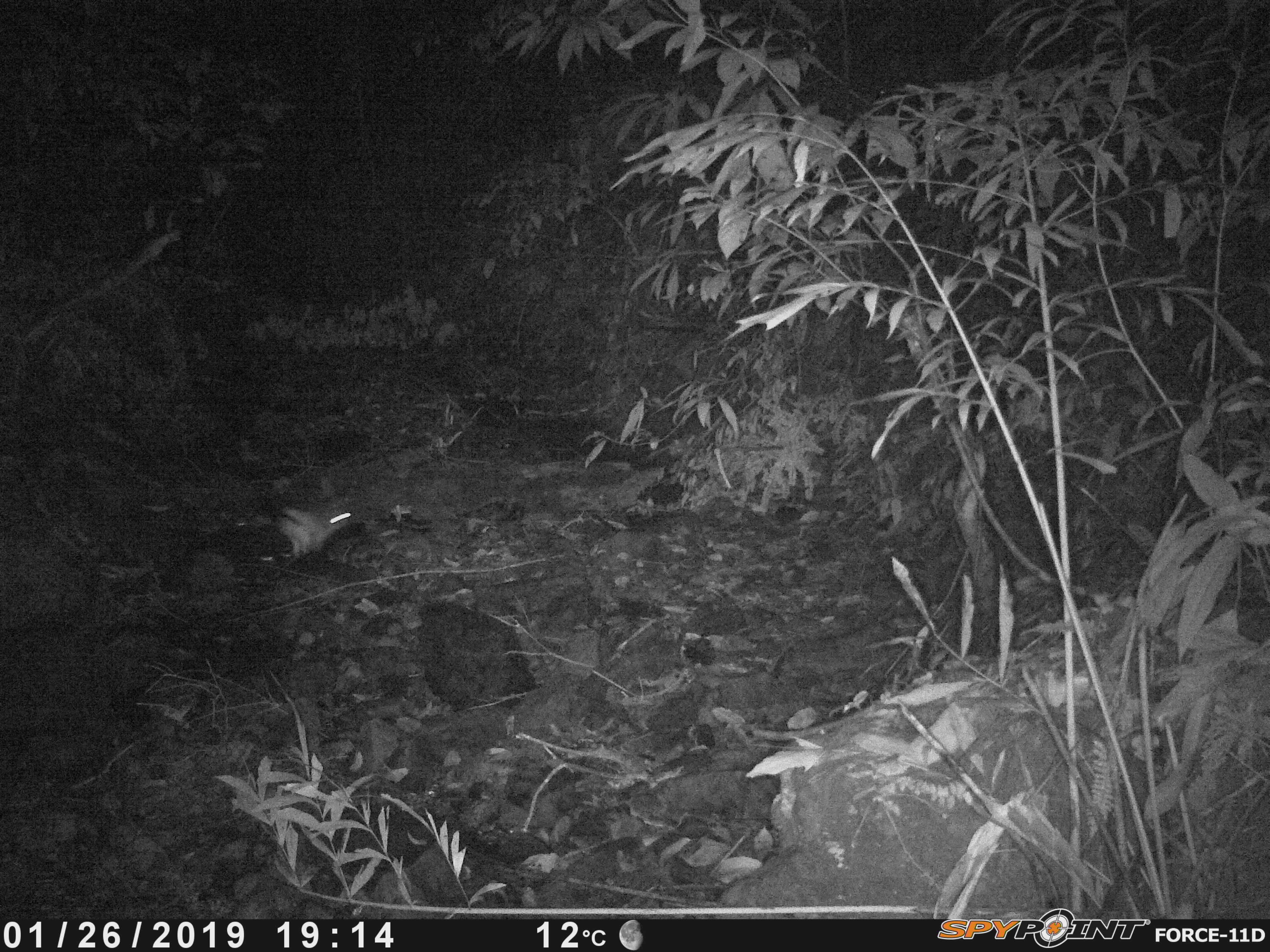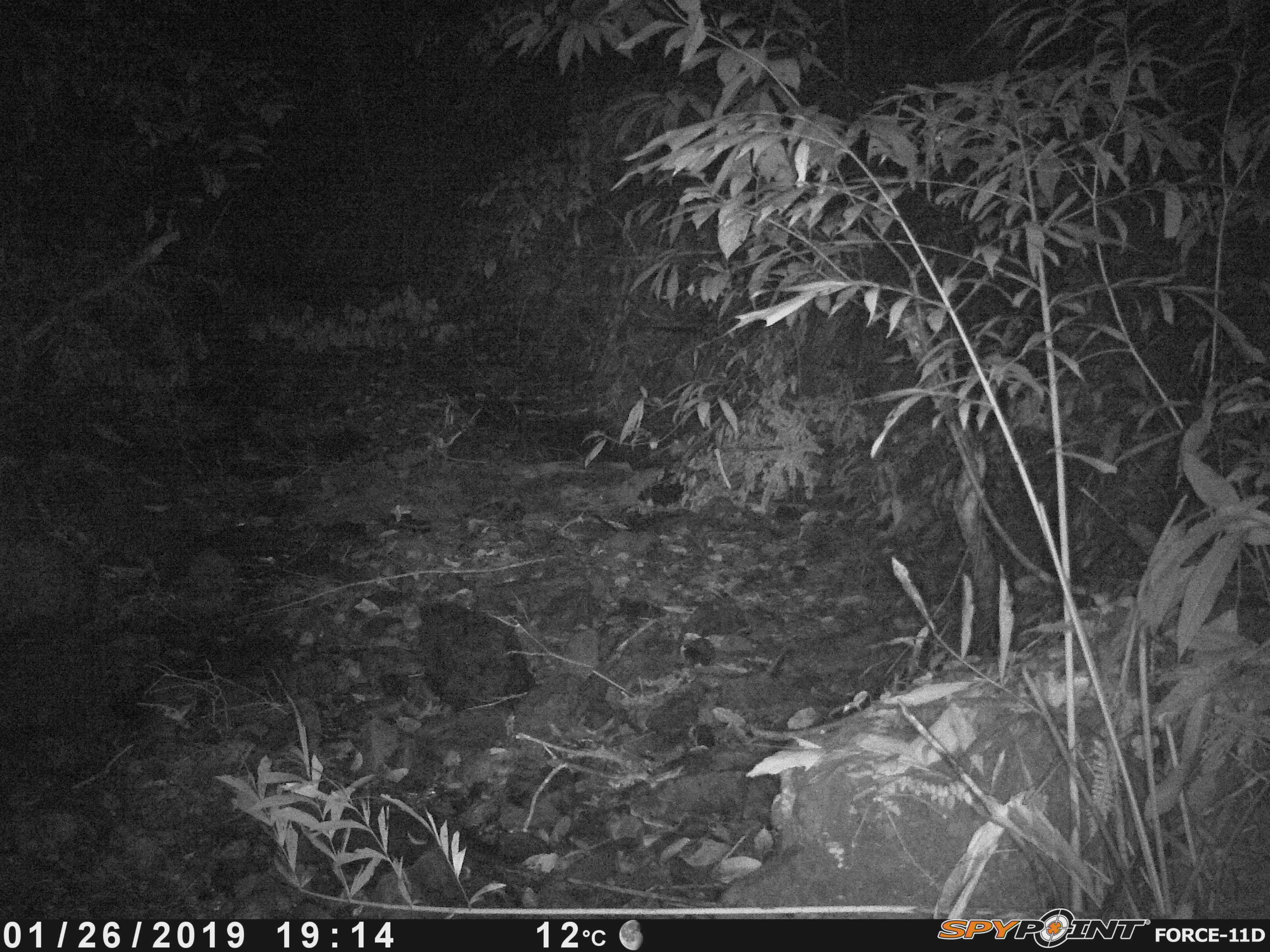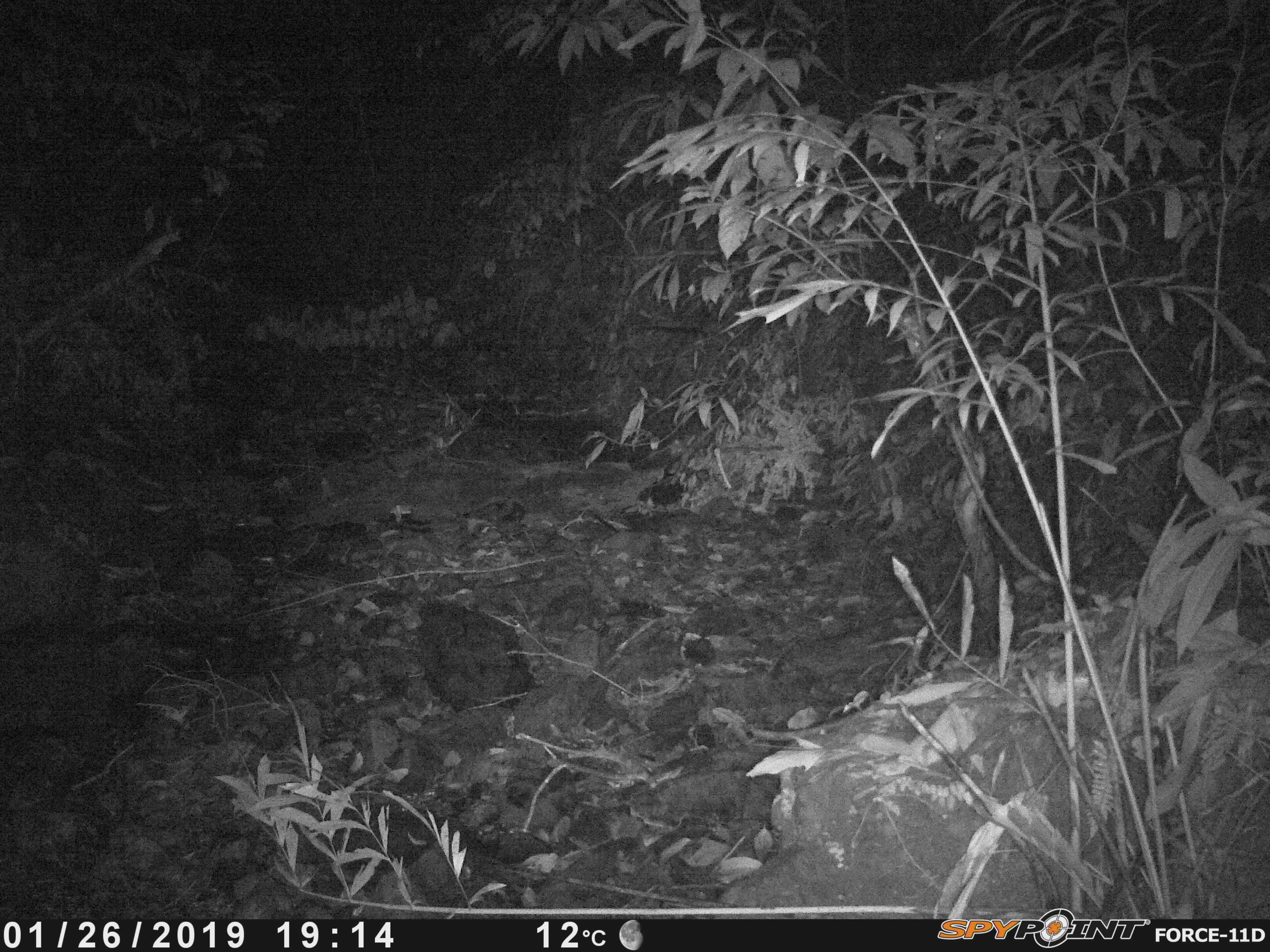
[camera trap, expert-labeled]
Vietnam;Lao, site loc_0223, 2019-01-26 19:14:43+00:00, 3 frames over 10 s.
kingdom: Animalia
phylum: Chordata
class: Mammalia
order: Lagomorpha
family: Leporidae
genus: Nesolagus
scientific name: Nesolagus timminsi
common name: annamite striped rabbit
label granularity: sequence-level